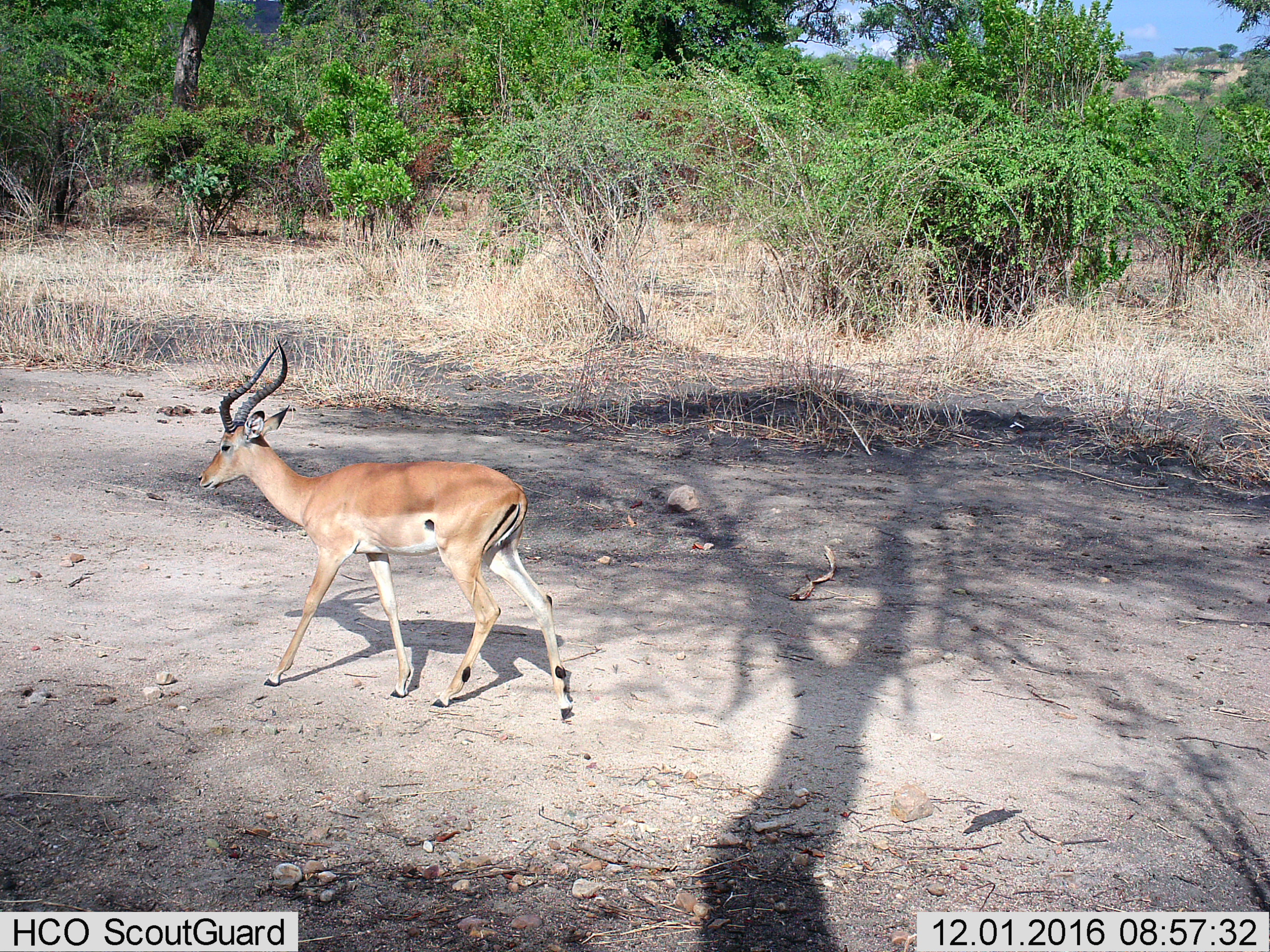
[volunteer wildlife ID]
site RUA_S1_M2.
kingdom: Animalia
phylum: Chordata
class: Mammalia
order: Artiodactyla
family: Bovidae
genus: Aepyceros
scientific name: Aepyceros melampus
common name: impala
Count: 1.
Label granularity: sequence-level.